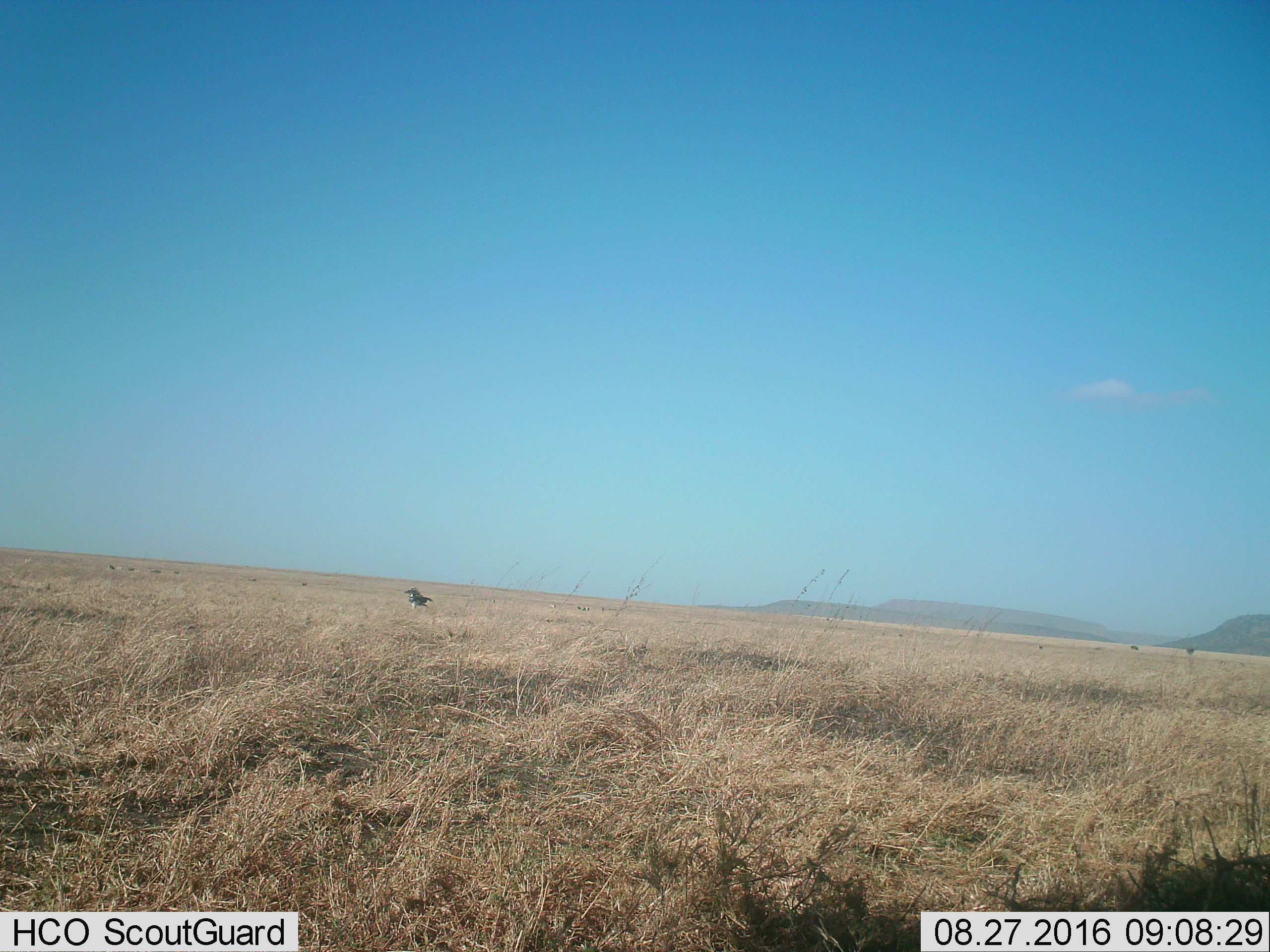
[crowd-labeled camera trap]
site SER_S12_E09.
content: unidentified animal